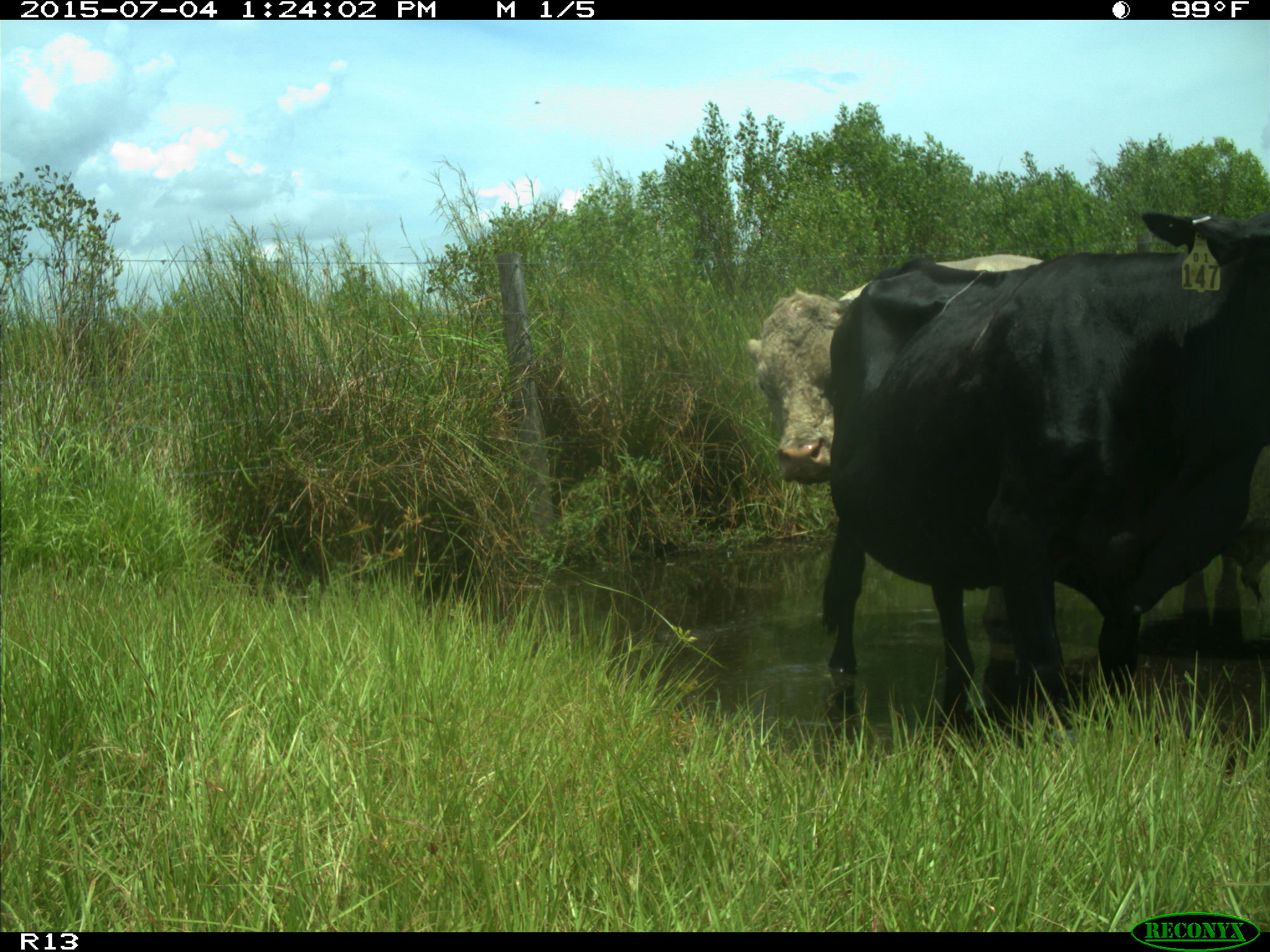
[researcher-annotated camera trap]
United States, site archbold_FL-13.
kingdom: Animalia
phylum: Chordata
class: Mammalia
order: Artiodactyla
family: Bovidae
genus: Bos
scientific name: Bos taurus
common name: domestic cow